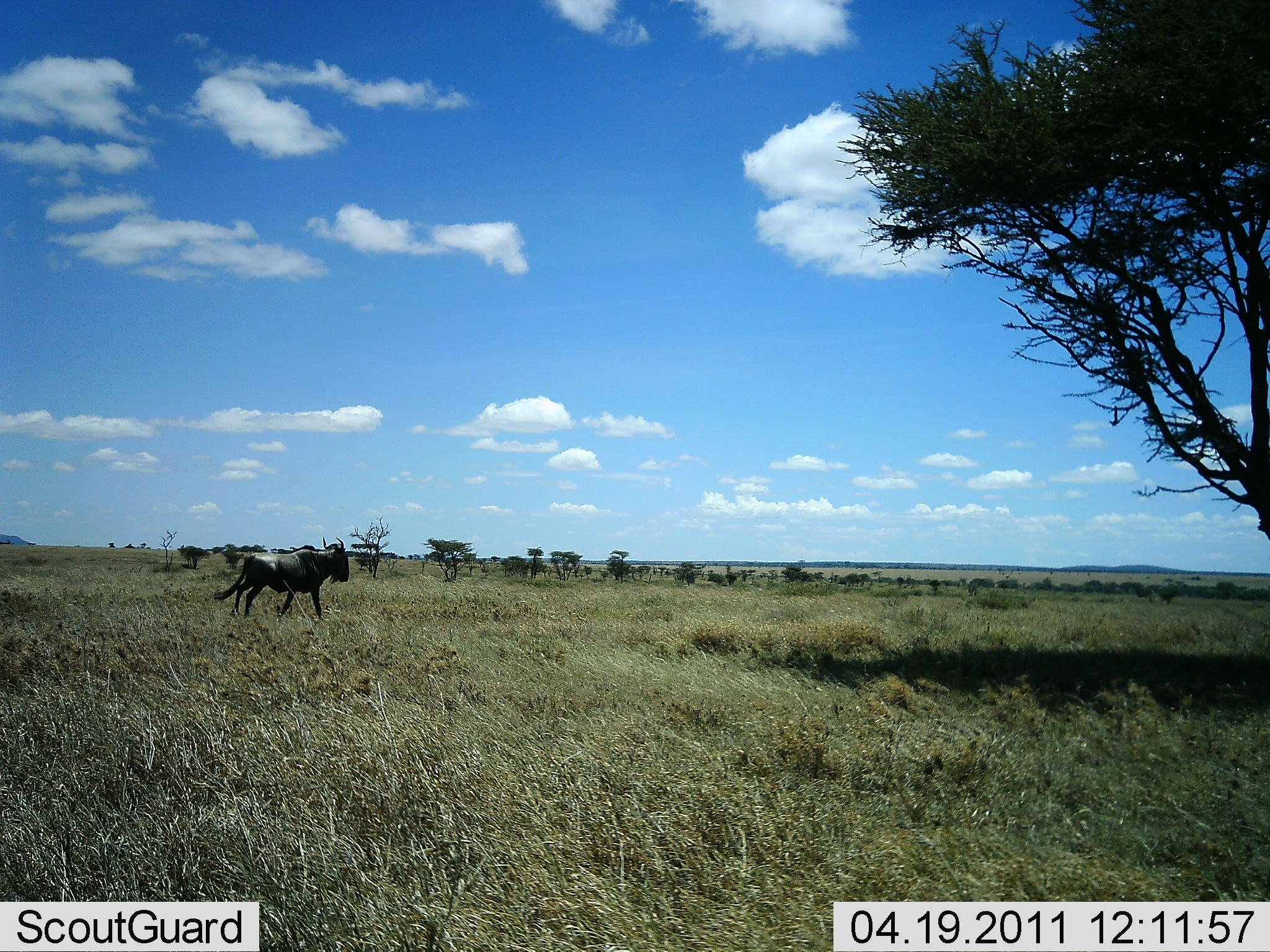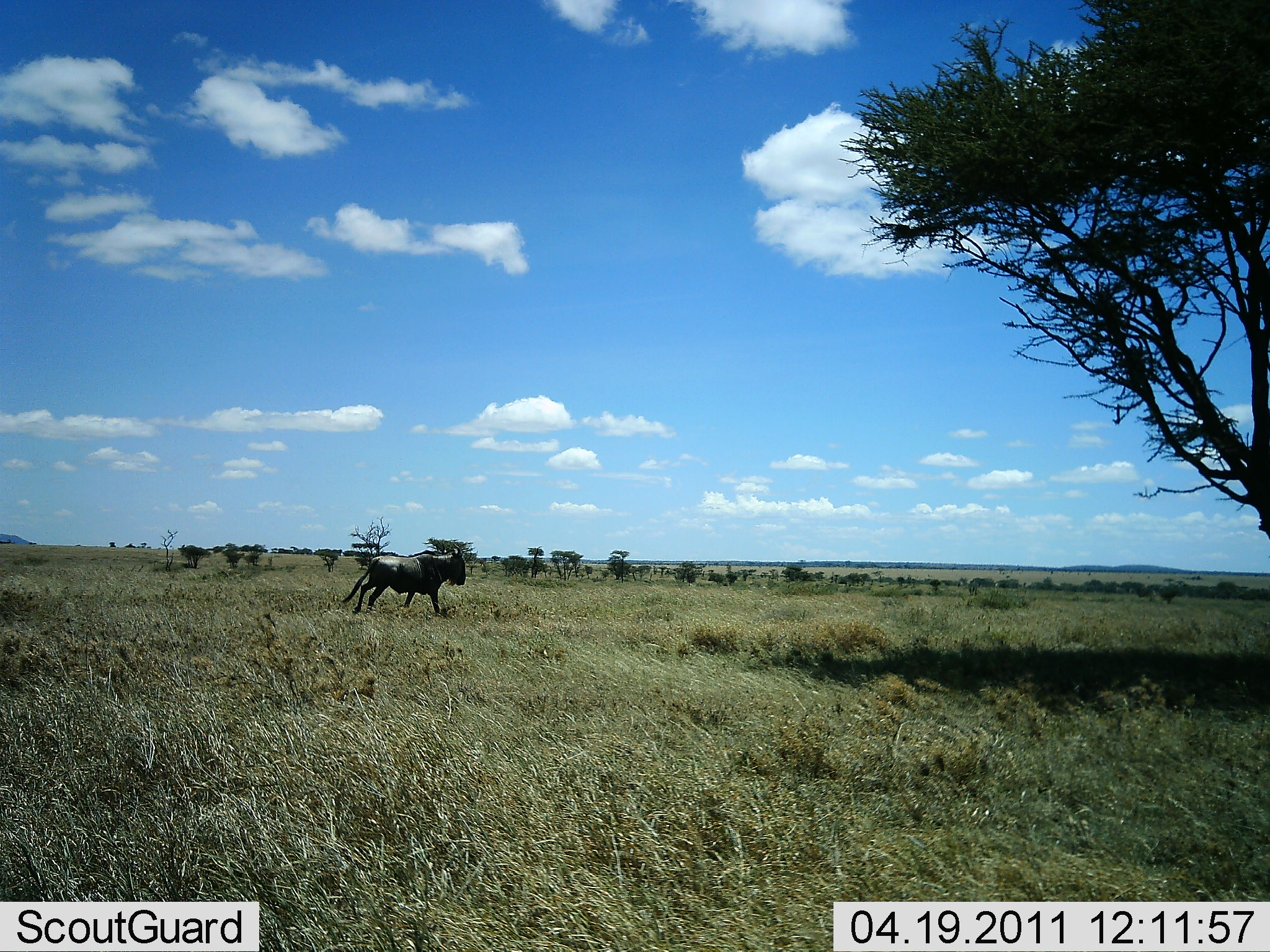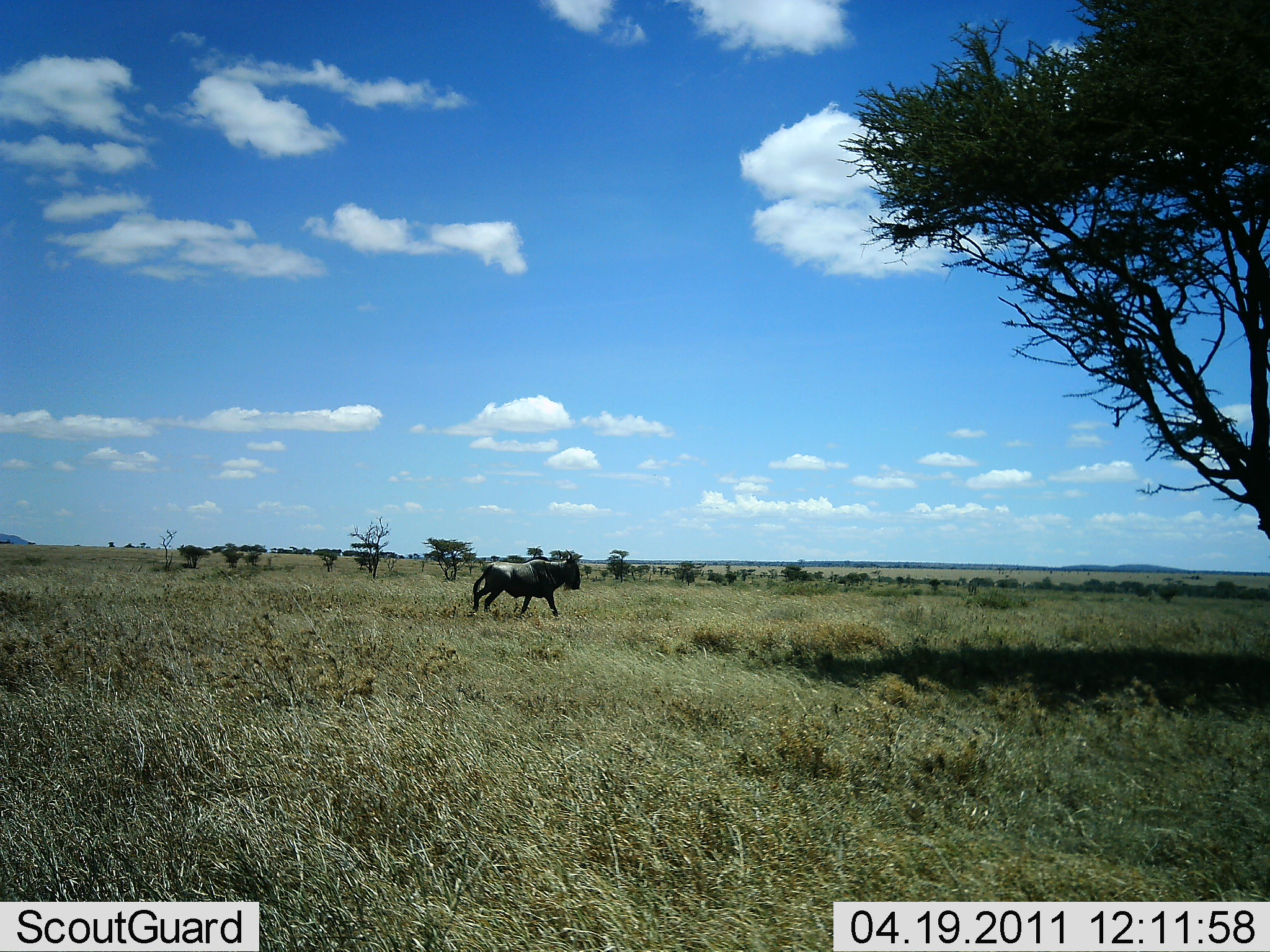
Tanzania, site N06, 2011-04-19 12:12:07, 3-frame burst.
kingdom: Animalia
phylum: Chordata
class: Mammalia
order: Artiodactyla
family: Bovidae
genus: Connochaetes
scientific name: Connochaetes taurinus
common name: blue wildebeest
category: wildebeest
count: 1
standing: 0%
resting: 0%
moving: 100%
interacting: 0%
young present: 0%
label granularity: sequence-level